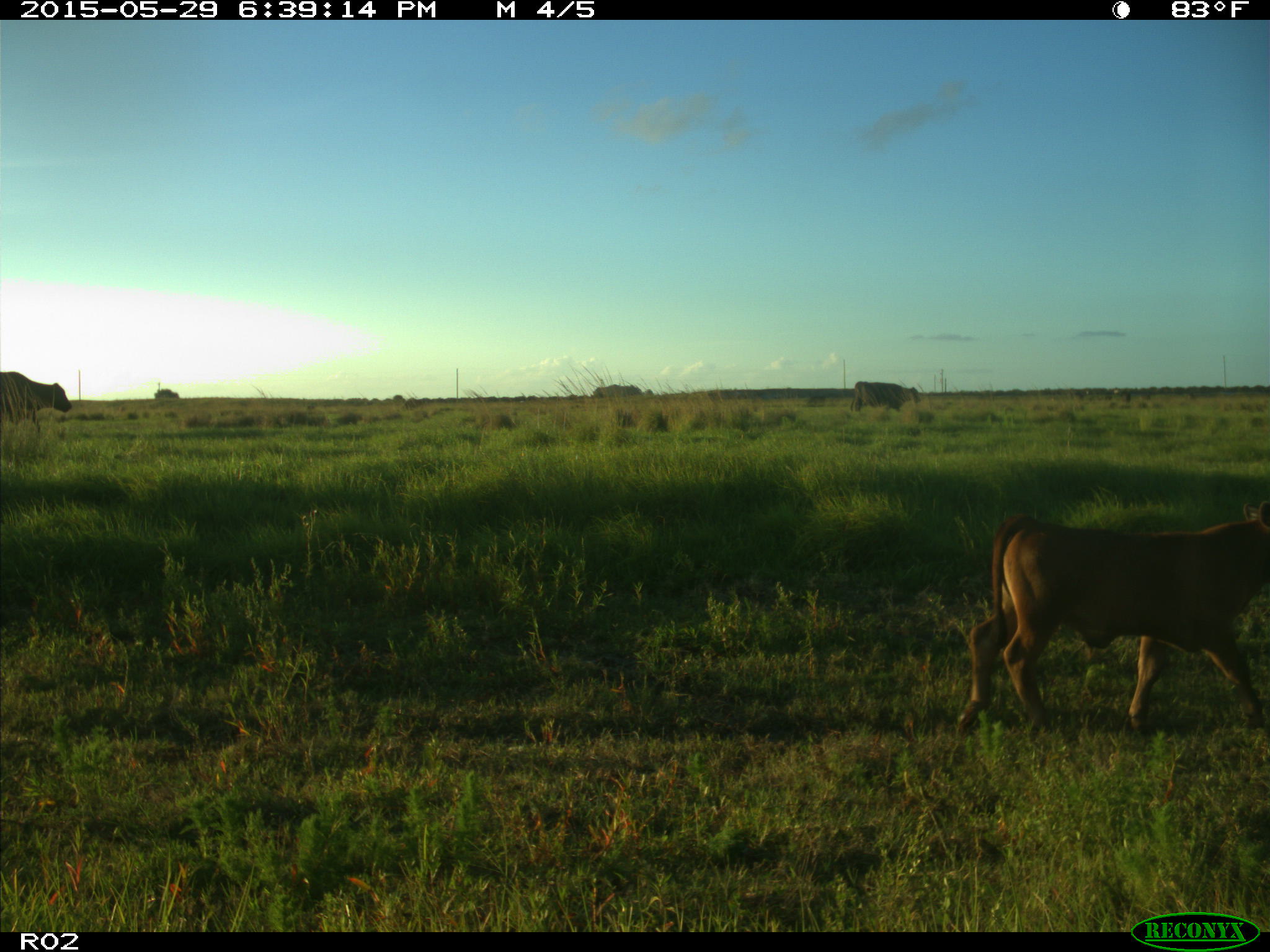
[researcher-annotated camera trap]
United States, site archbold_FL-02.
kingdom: Animalia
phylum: Chordata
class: Mammalia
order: Artiodactyla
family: Bovidae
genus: Bos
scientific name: Bos taurus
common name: domestic cow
Bos taurus (domestic cow).